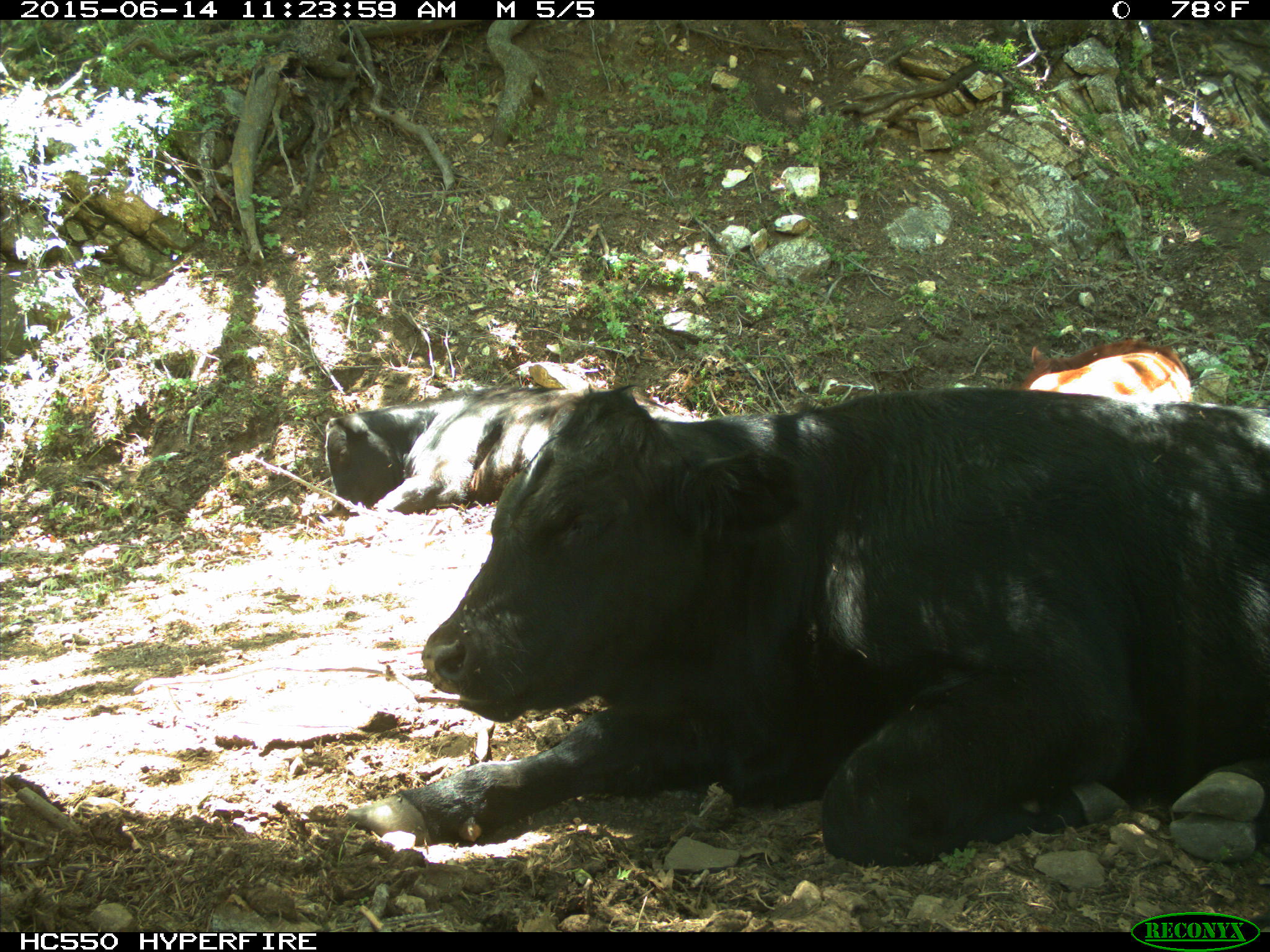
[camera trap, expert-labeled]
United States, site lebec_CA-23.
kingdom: Animalia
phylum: Chordata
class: Mammalia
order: Artiodactyla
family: Bovidae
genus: Bos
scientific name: Bos taurus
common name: domestic cow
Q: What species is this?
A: Bos taurus (domestic cow).